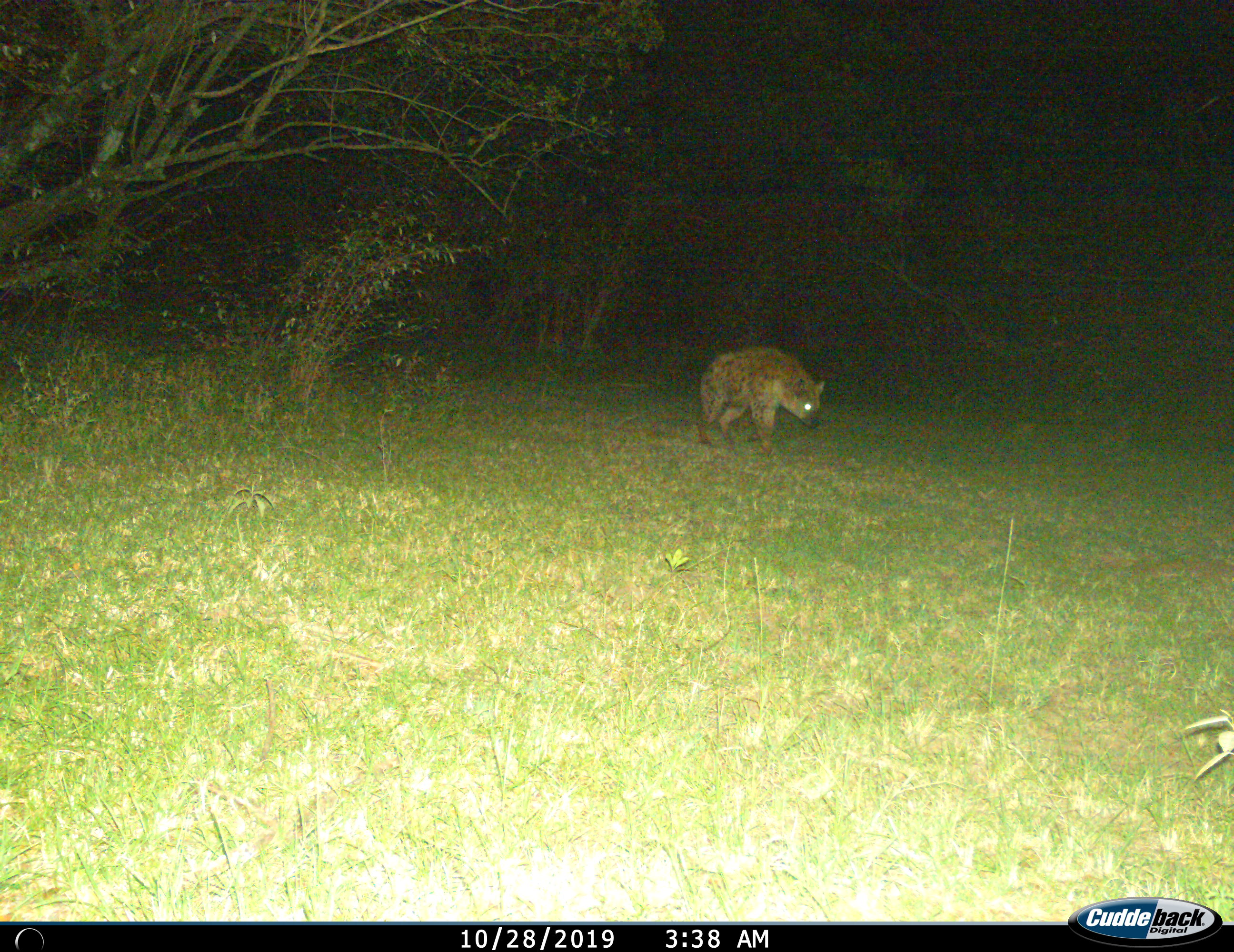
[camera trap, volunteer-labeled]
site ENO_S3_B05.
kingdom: Animalia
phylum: Chordata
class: Mammalia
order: Carnivora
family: Hyaenidae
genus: Crocuta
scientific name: Crocuta crocuta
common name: spotted hyena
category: hyenaspotted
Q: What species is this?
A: Hyenaspotted (spotted hyena) (Crocuta crocuta).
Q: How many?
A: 1.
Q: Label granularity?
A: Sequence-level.